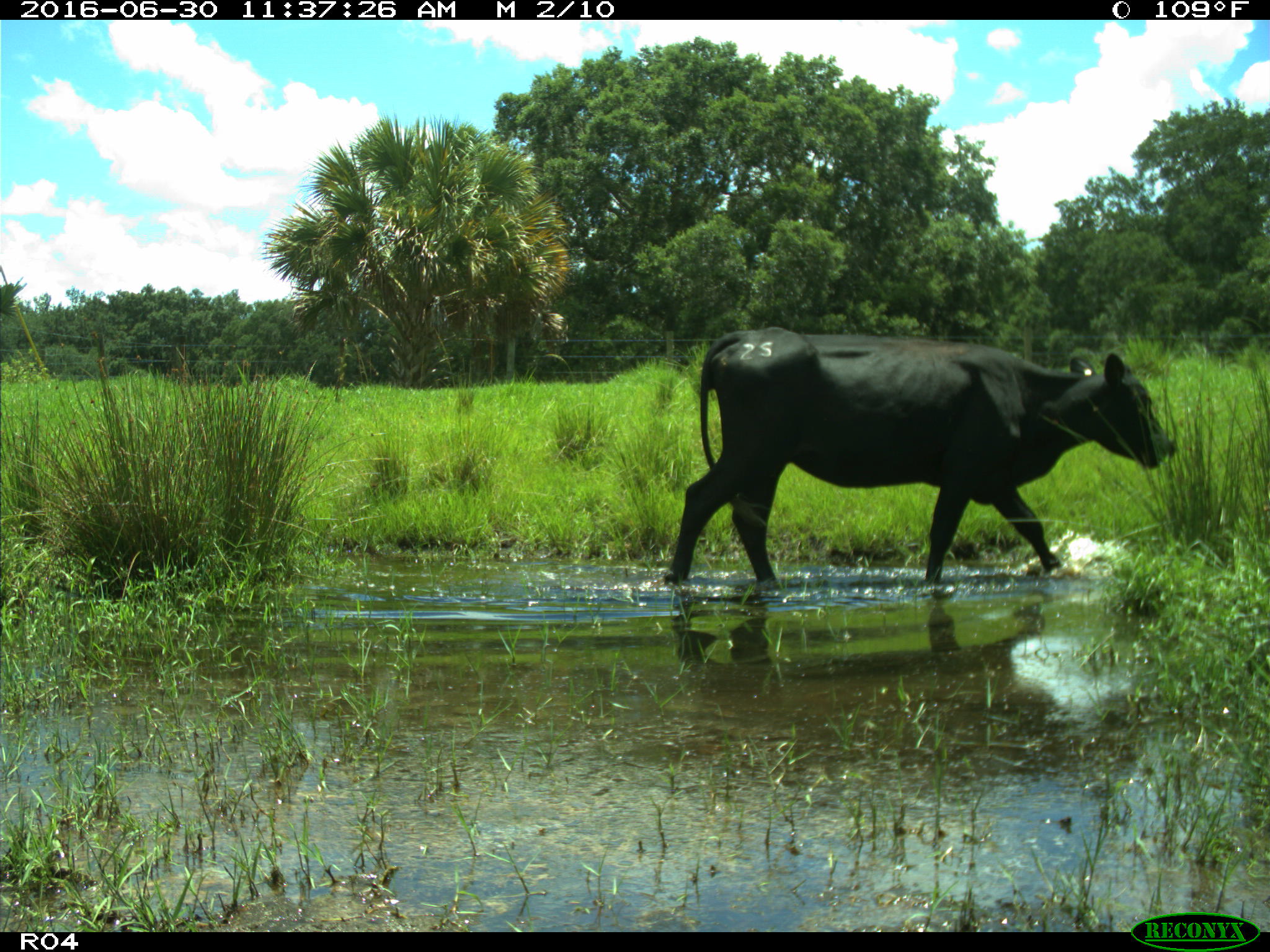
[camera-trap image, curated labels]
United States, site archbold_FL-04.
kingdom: Animalia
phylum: Chordata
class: Mammalia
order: Artiodactyla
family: Bovidae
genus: Bos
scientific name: Bos taurus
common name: domestic cow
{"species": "Bos taurus (domestic cow)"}